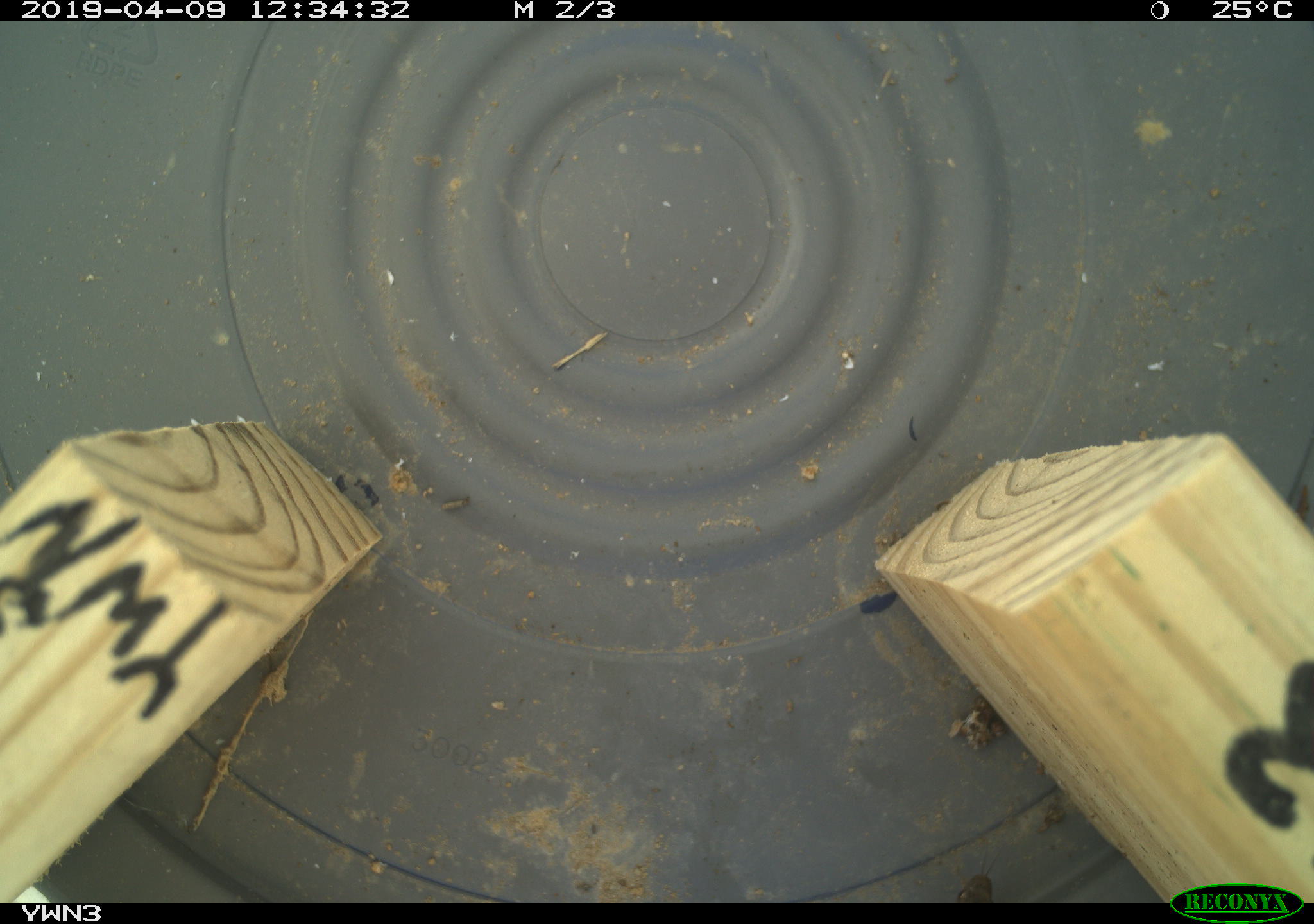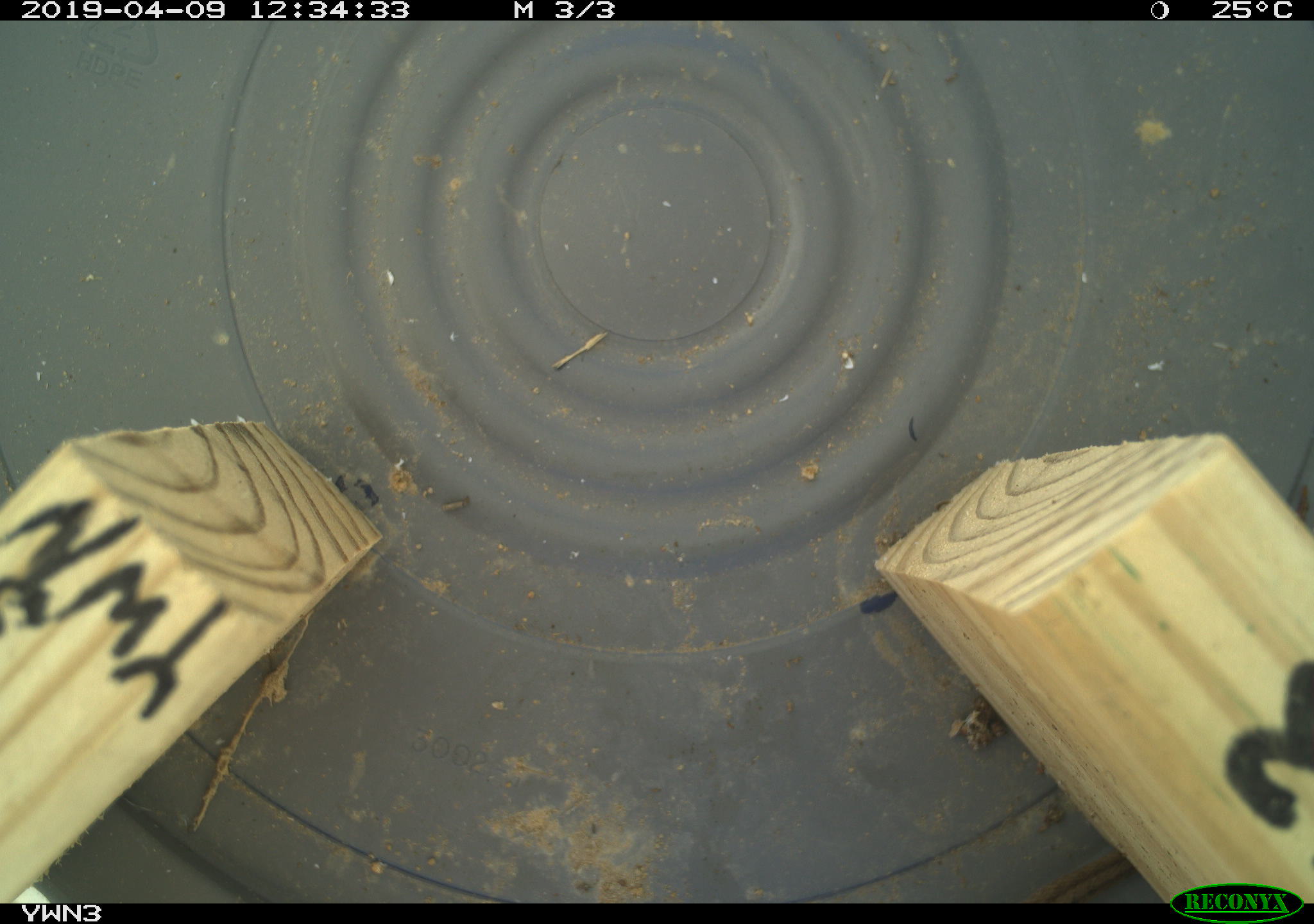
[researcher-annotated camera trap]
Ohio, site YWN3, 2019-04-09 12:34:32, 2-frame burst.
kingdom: Animalia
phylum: Chordata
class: Reptilia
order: Squamata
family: Colubridae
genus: Storeria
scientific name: Storeria dekayi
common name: dekay's brownsnake